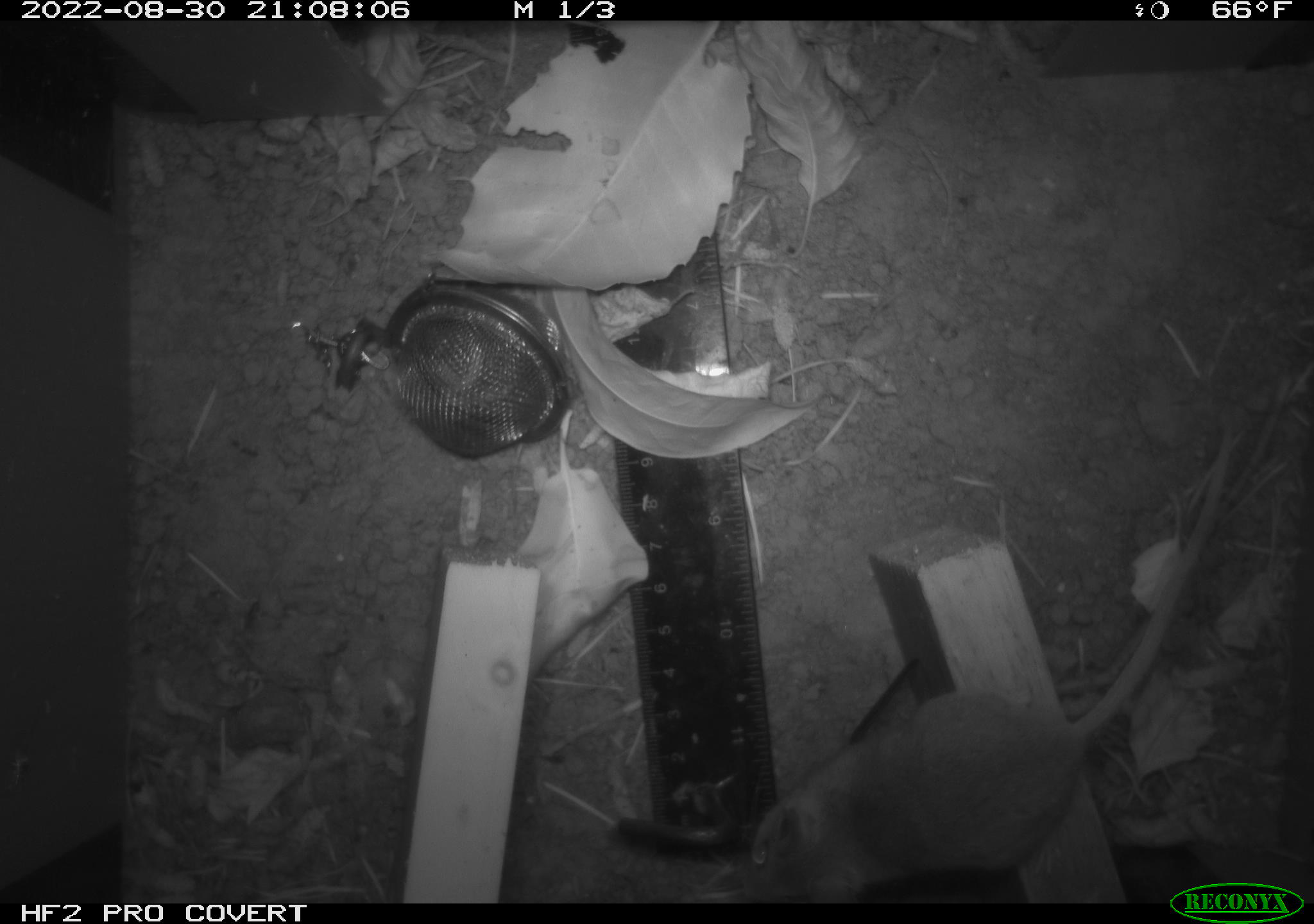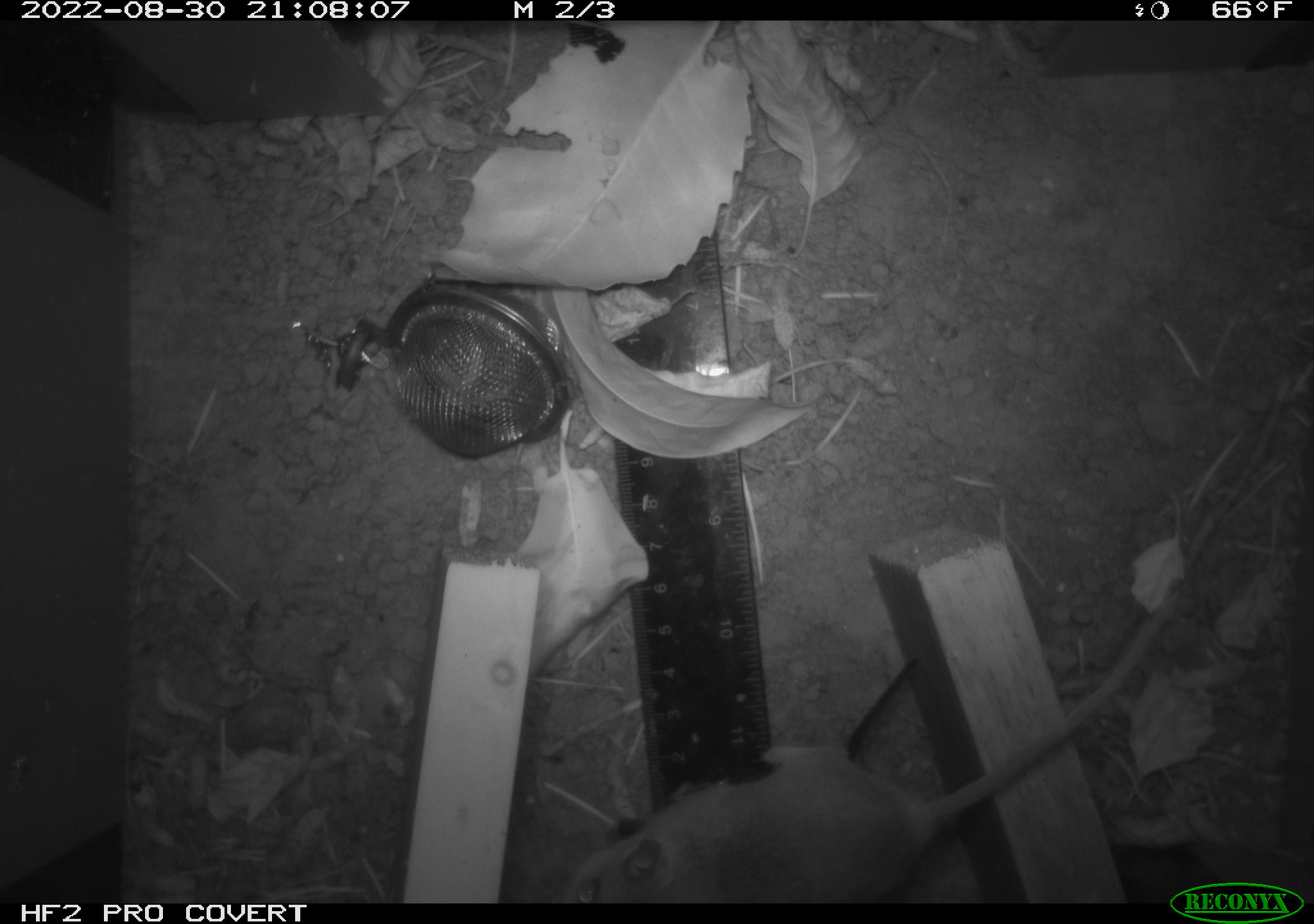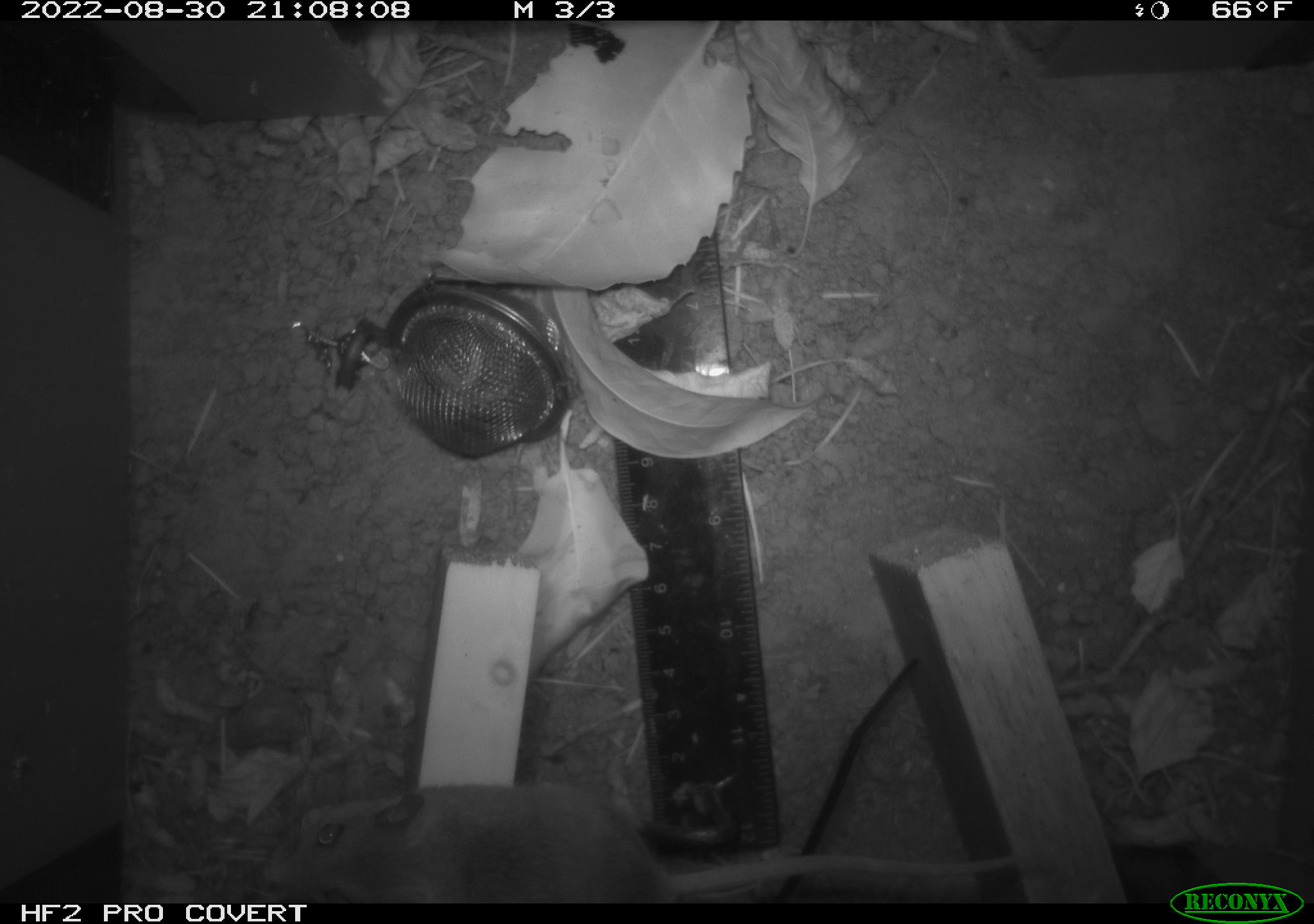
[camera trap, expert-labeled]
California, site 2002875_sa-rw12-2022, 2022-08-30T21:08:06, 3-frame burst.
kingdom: Animalia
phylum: Chordata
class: Mammalia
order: Rodentia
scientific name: Rodentia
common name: rodent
Rodent (Rodentia).